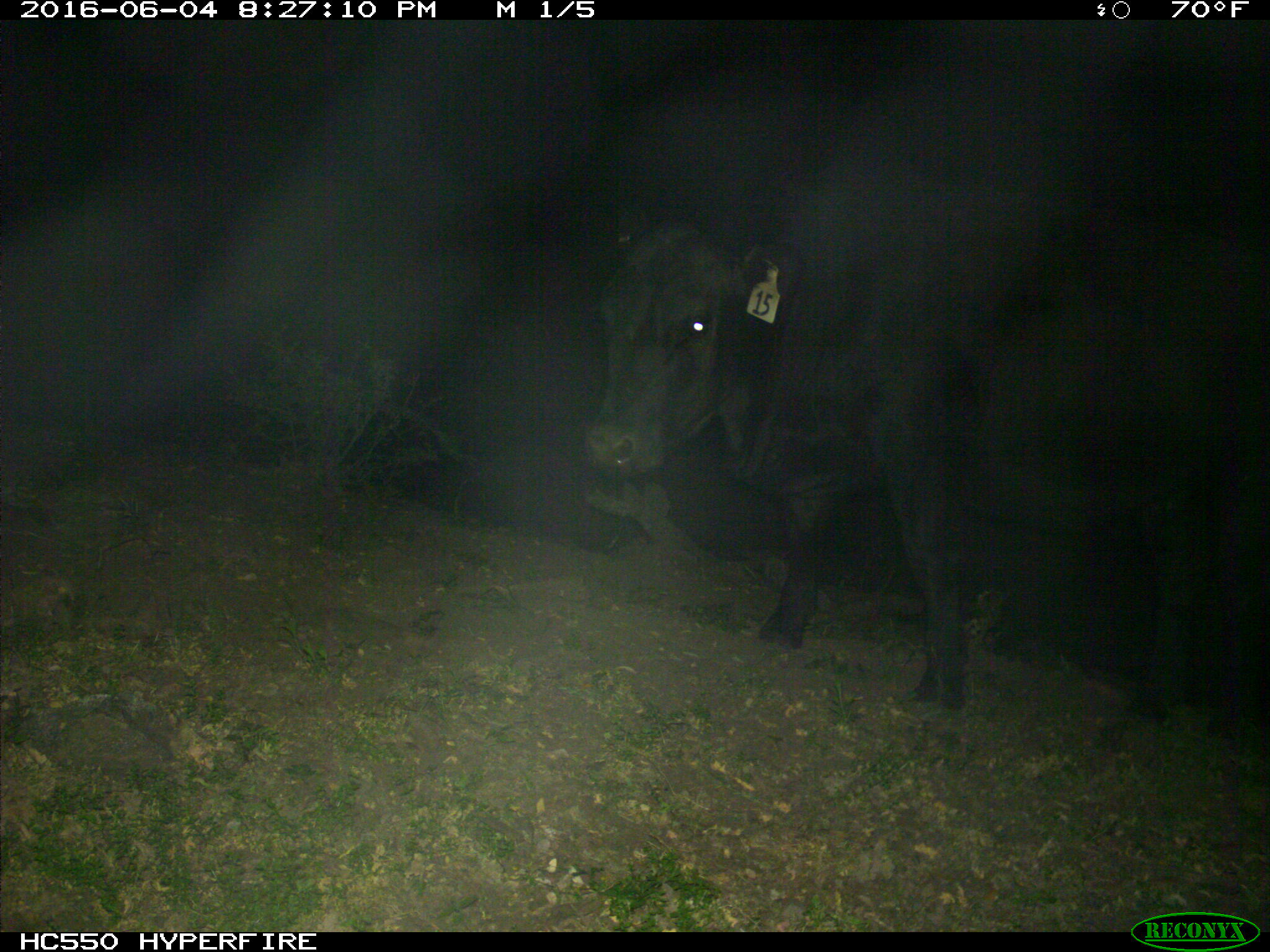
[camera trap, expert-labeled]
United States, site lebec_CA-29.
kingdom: Animalia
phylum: Chordata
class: Mammalia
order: Artiodactyla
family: Bovidae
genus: Bos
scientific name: Bos taurus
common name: domestic cow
Bos taurus (domestic cow).